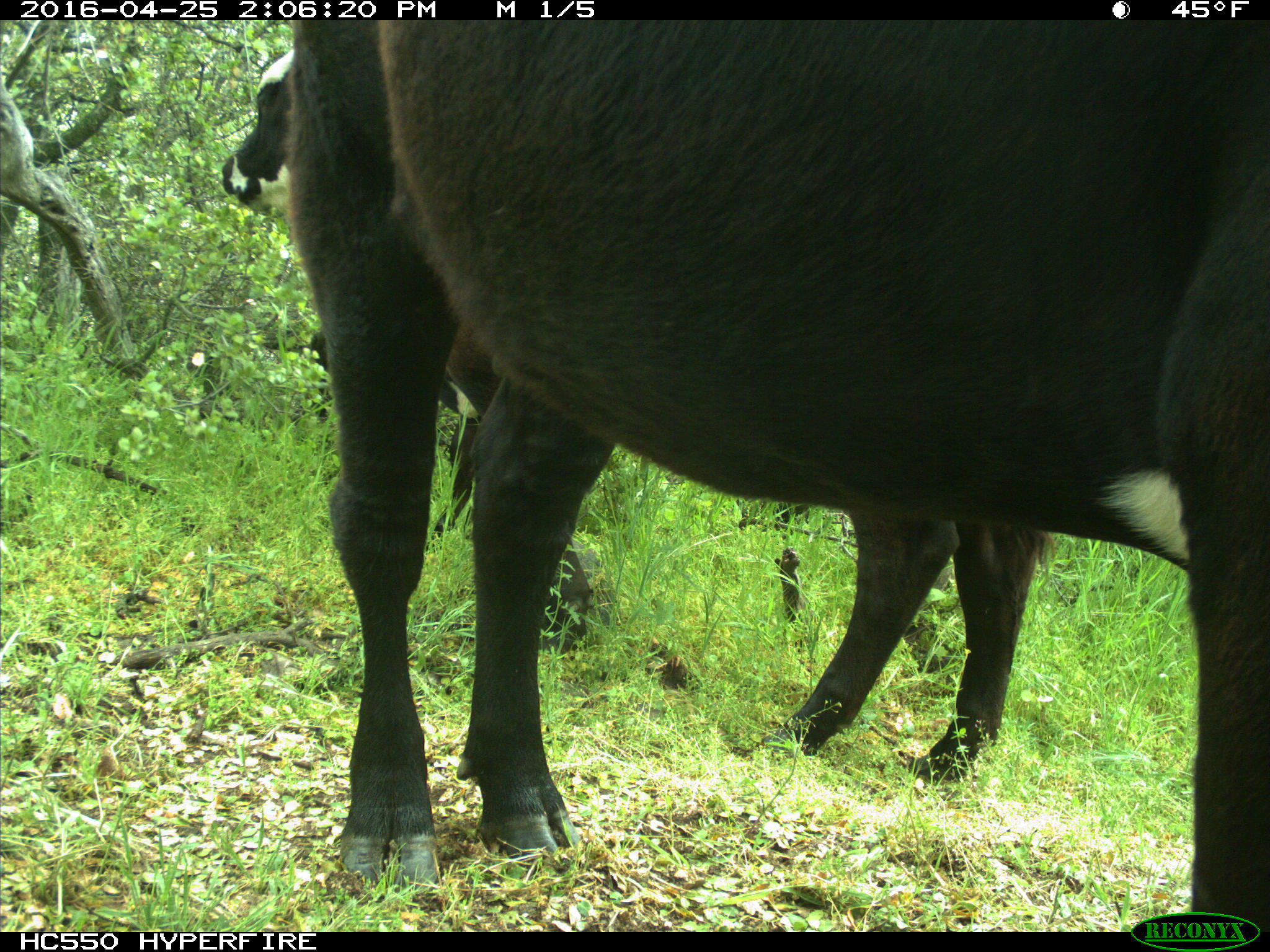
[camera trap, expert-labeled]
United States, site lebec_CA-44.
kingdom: Animalia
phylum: Chordata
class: Mammalia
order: Artiodactyla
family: Bovidae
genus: Bos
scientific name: Bos taurus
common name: domestic cow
Bos taurus (domestic cow).